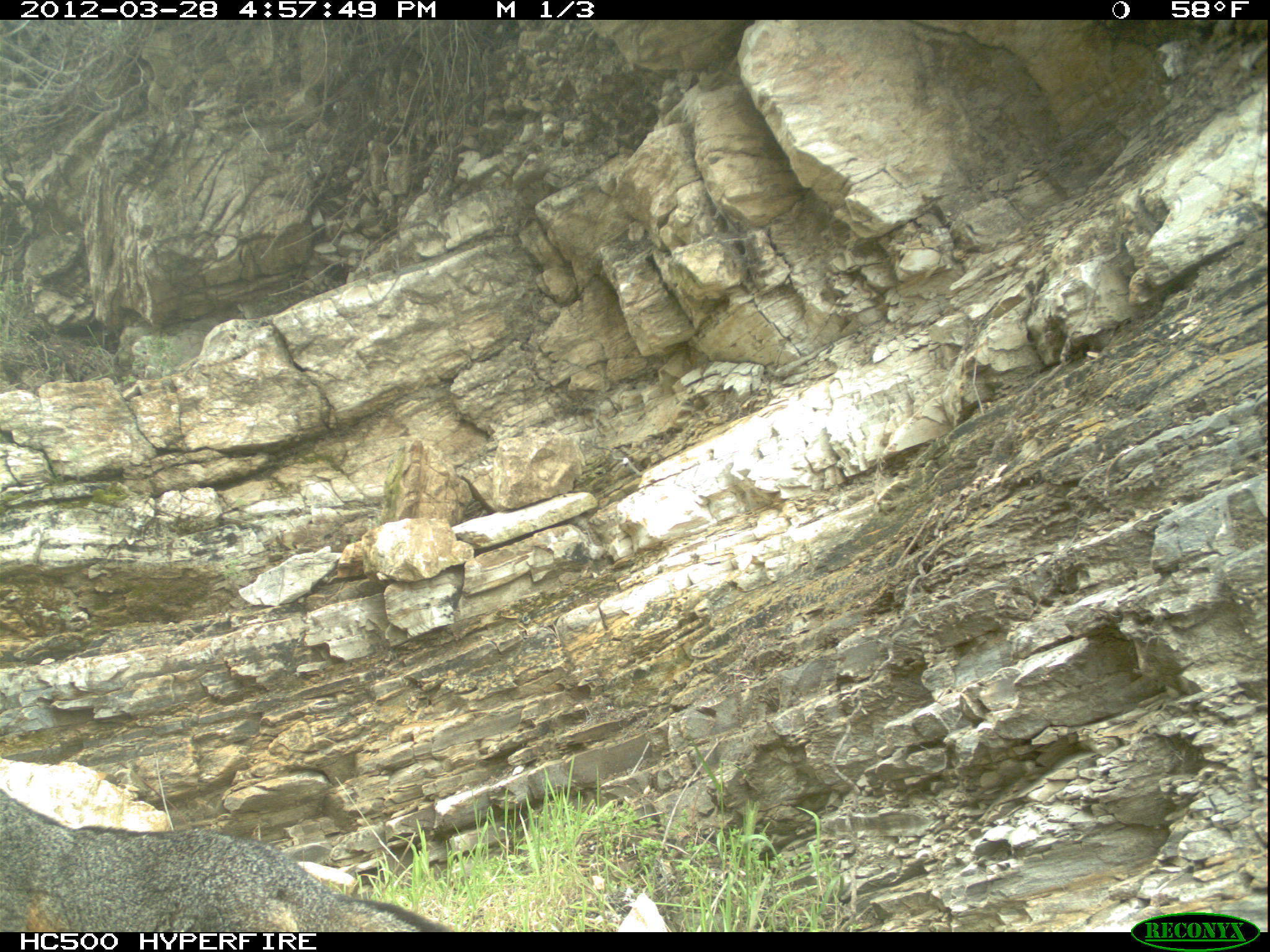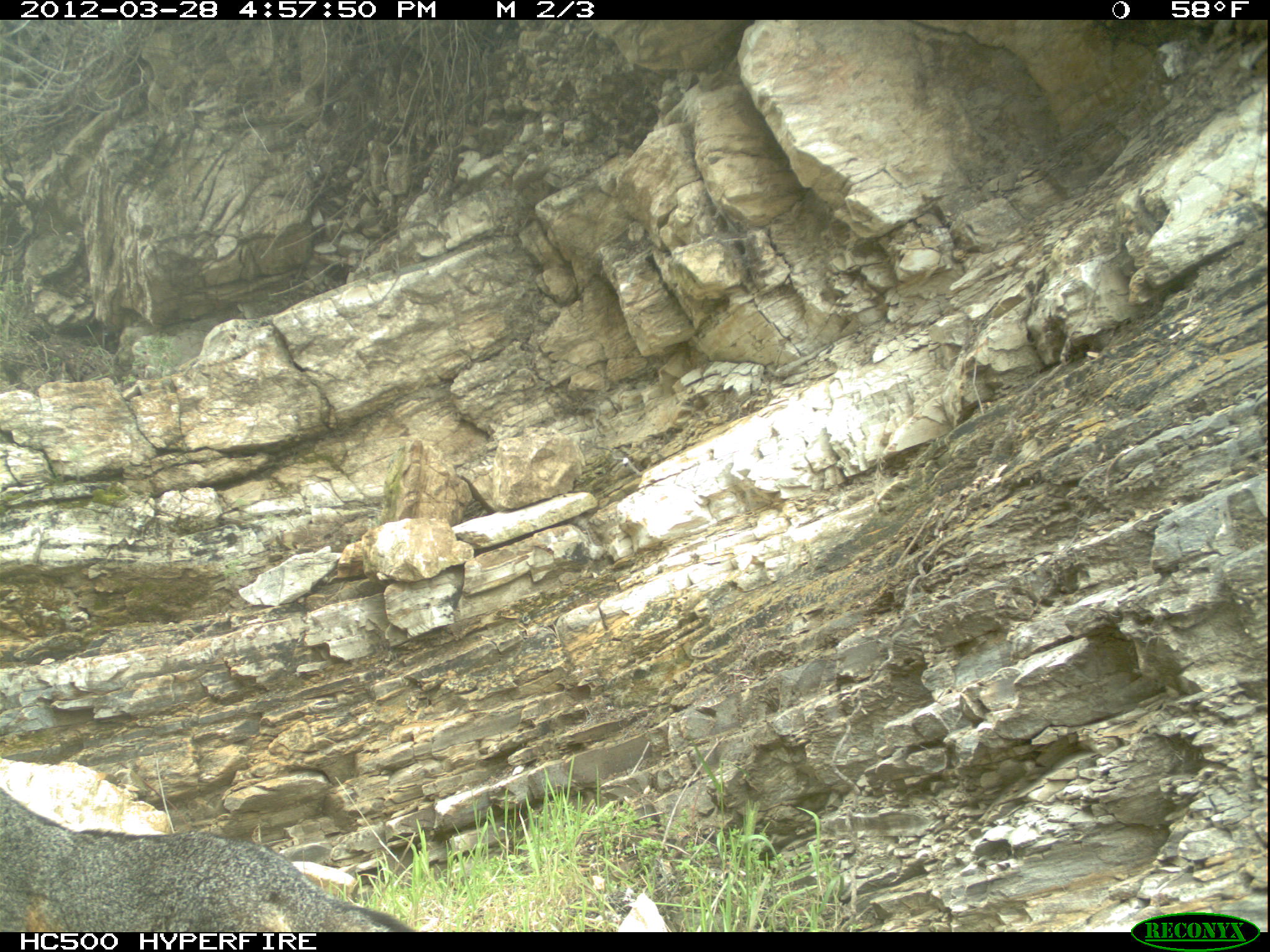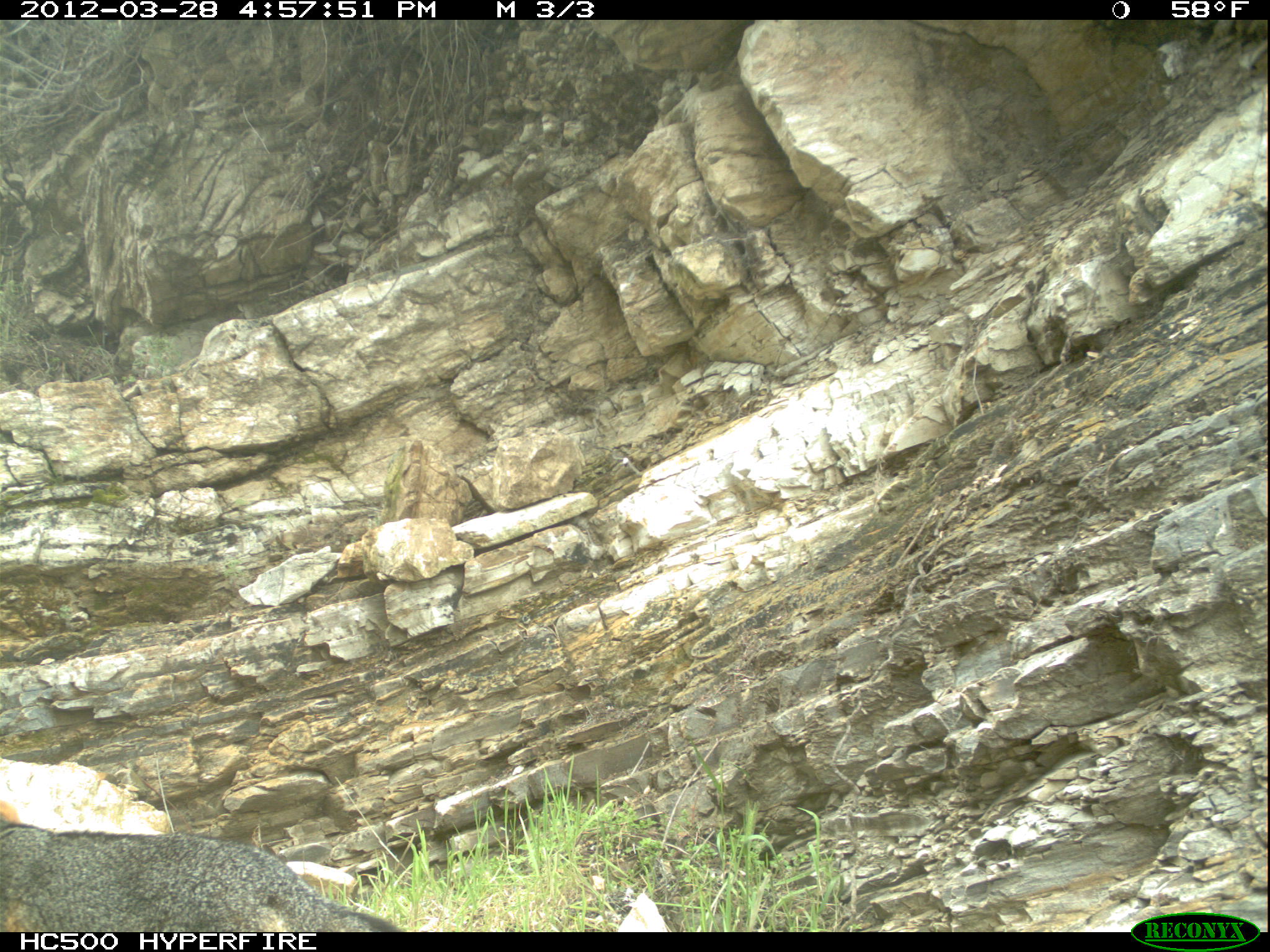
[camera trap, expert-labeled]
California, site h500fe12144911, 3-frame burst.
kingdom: Animalia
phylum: Chordata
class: Mammalia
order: Carnivora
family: Canidae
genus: Urocyon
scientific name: Urocyon littoralis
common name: island fox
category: fox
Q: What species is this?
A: Fox (island fox) (Urocyon littoralis).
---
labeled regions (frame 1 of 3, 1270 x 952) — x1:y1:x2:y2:
fox: 0:786:440:930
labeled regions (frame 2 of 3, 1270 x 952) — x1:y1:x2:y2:
fox: 0:788:419:929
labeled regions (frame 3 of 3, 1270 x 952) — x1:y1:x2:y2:
fox: 0:800:402:932